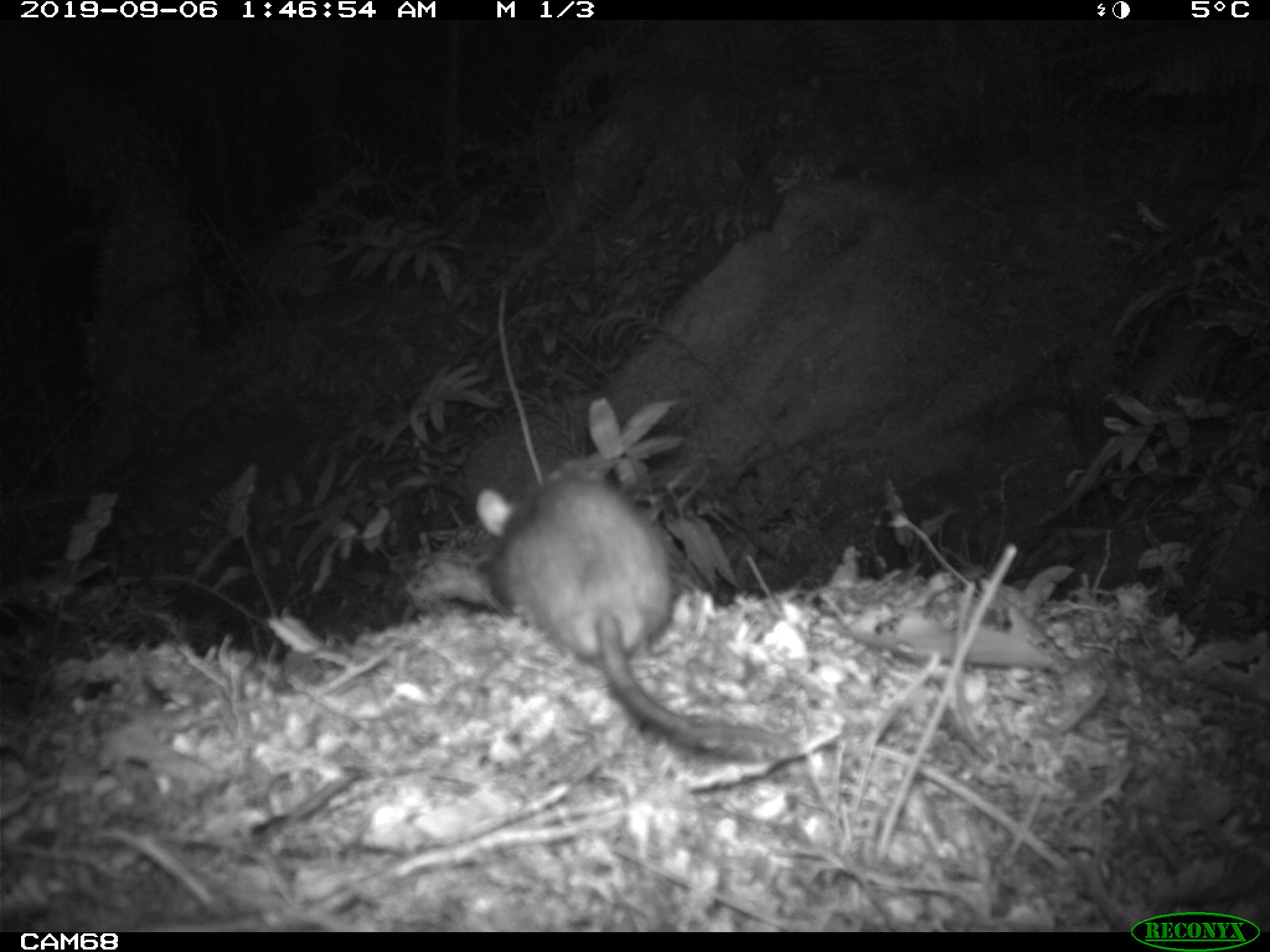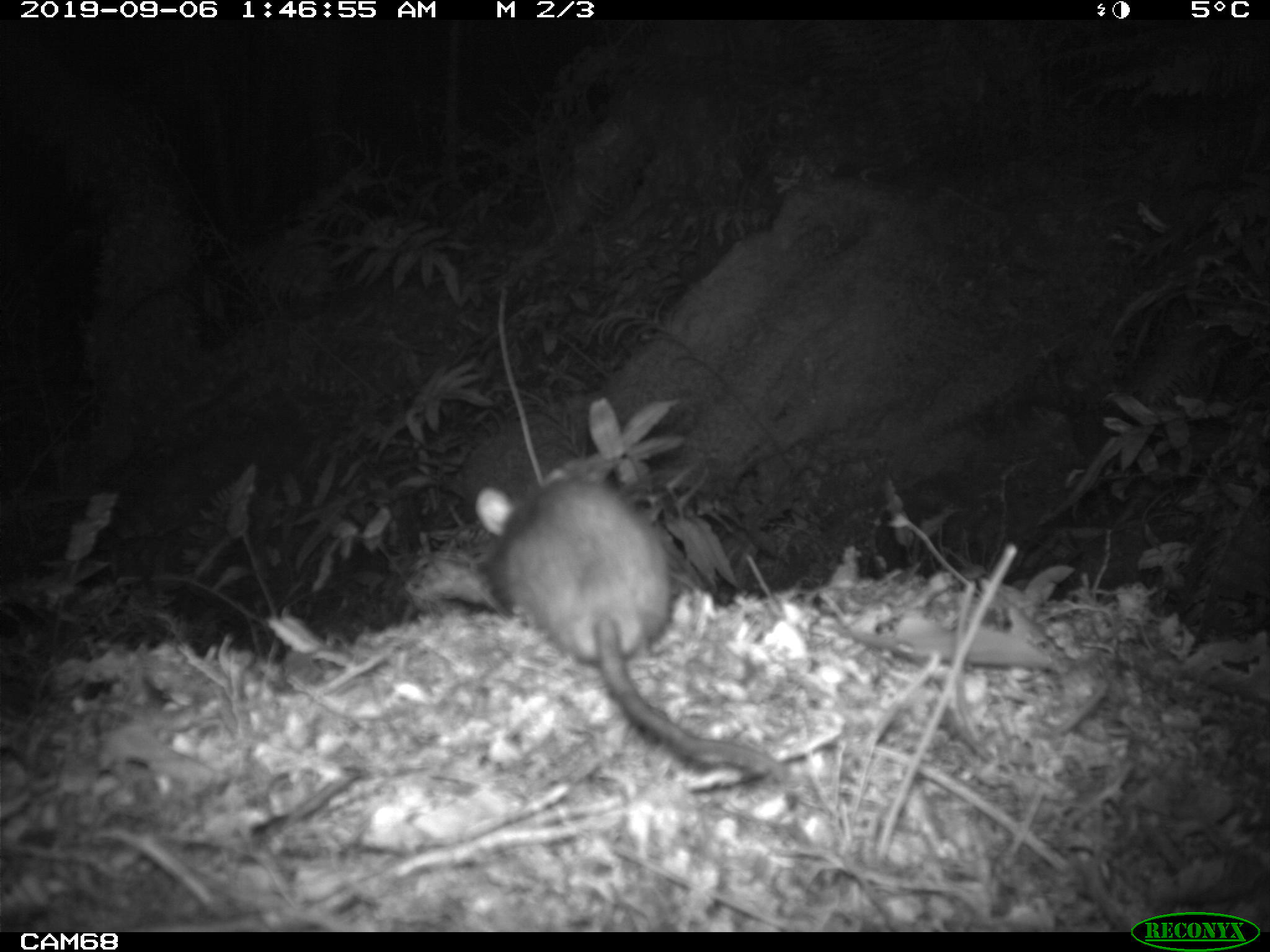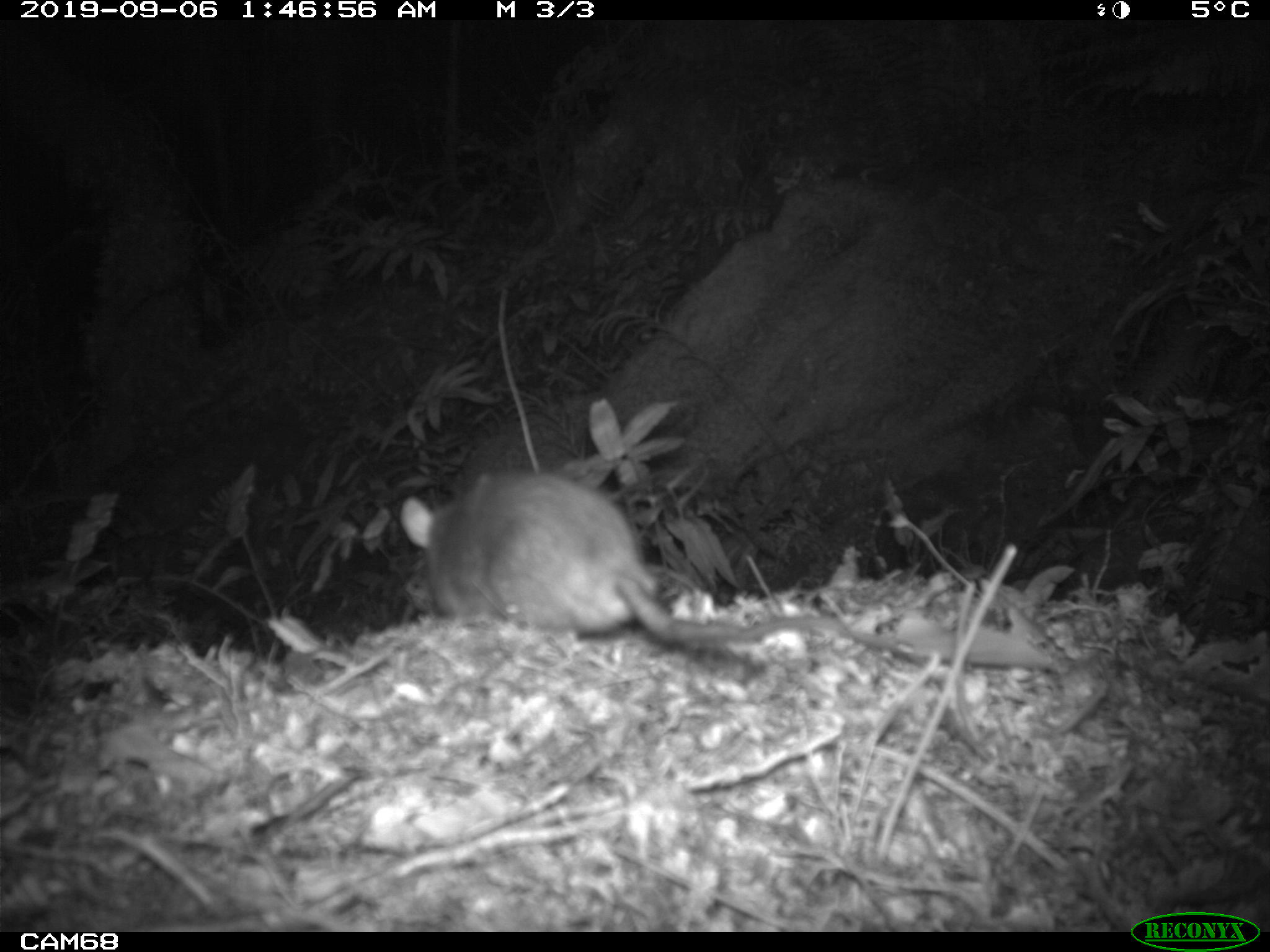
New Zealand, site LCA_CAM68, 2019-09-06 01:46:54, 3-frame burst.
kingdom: Animalia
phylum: Chordata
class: Mammalia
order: Rodentia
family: Muridae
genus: Rattus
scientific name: Rattus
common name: rat